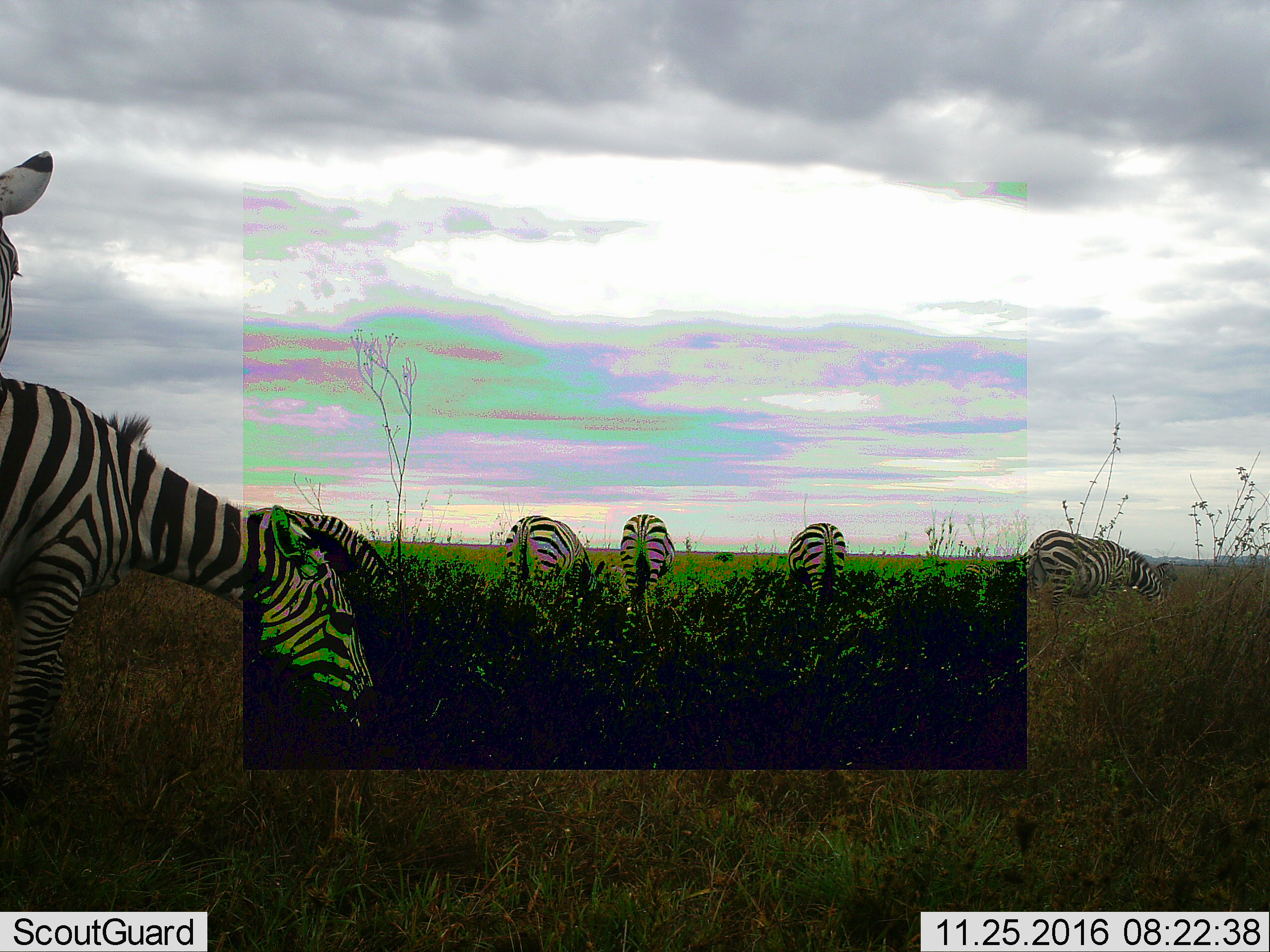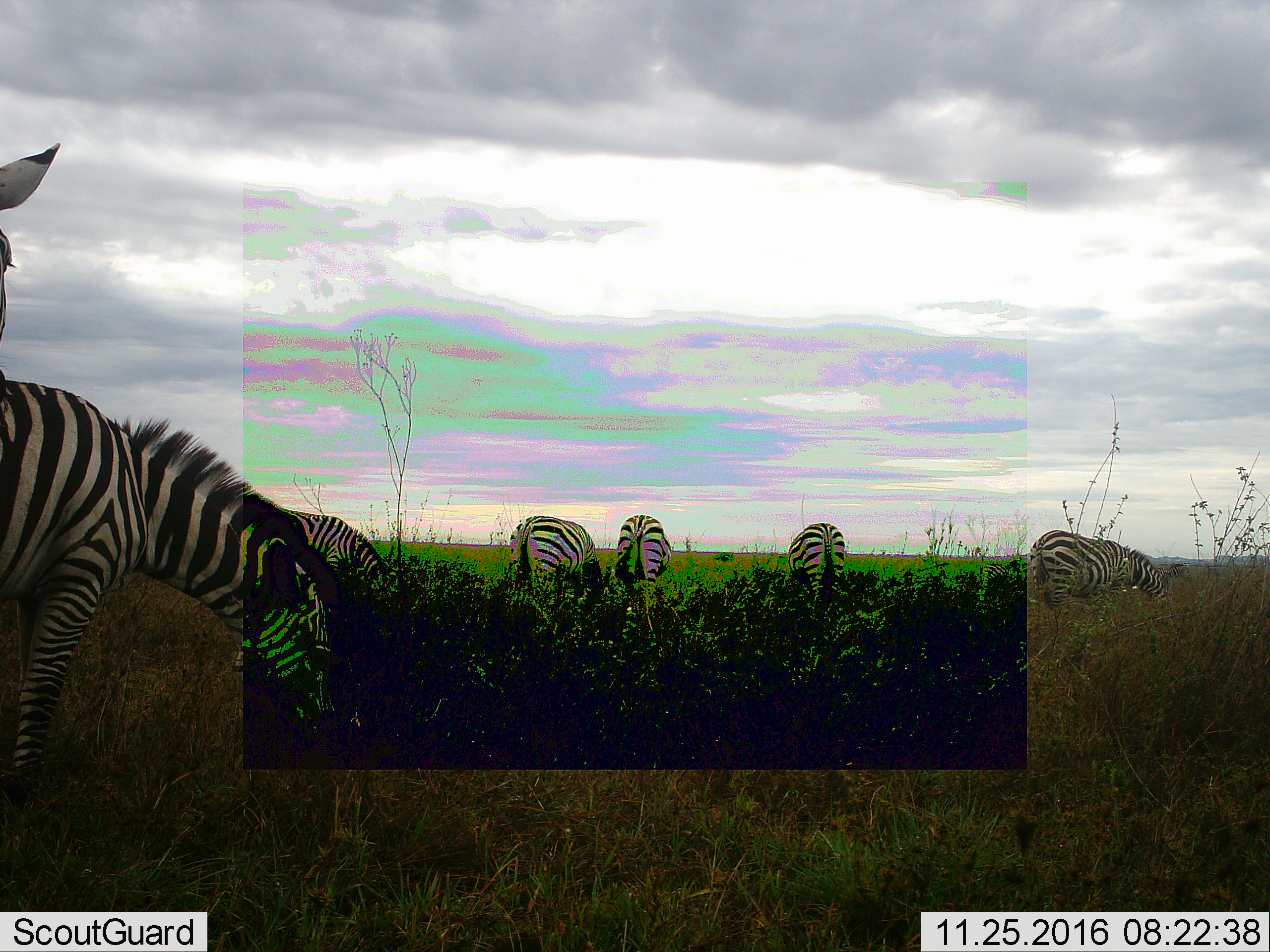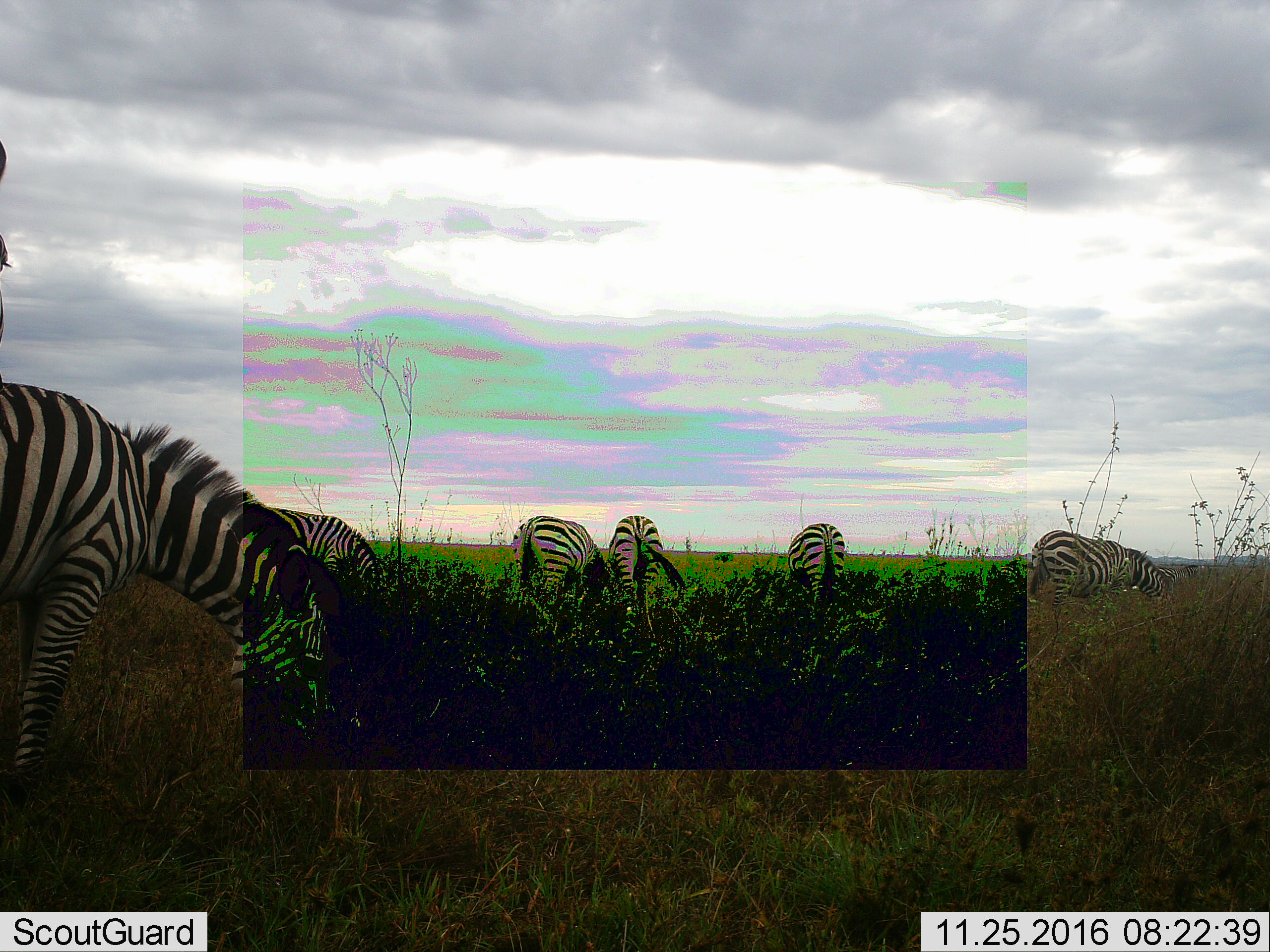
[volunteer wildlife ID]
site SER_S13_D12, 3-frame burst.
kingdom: Animalia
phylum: Chordata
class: Mammalia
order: Perissodactyla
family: Equidae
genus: Equus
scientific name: Equus quagga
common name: plains zebra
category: zebraplains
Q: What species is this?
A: Zebraplains (plains zebra) (Equus quagga).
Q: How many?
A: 7.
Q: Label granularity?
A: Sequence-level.